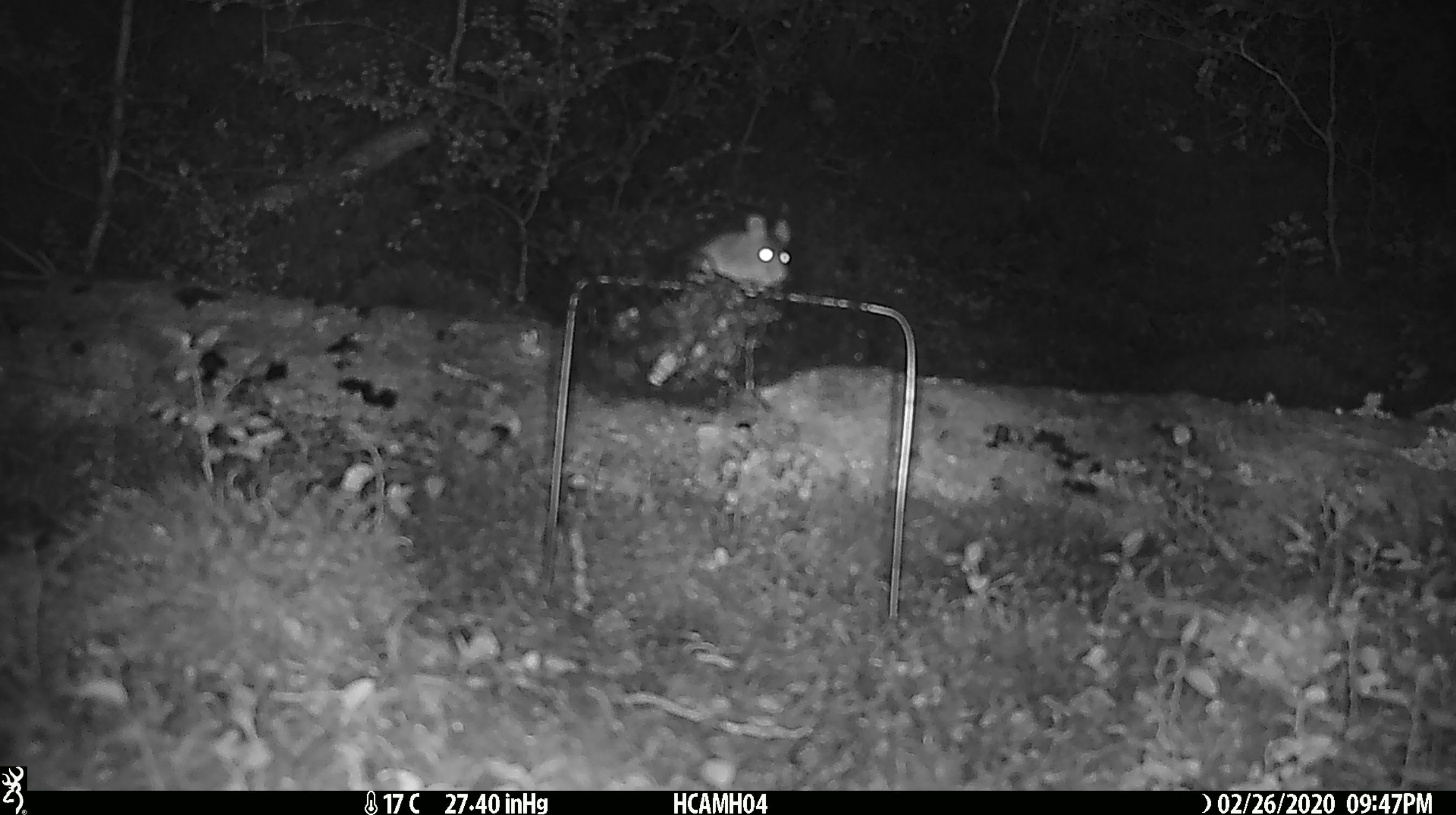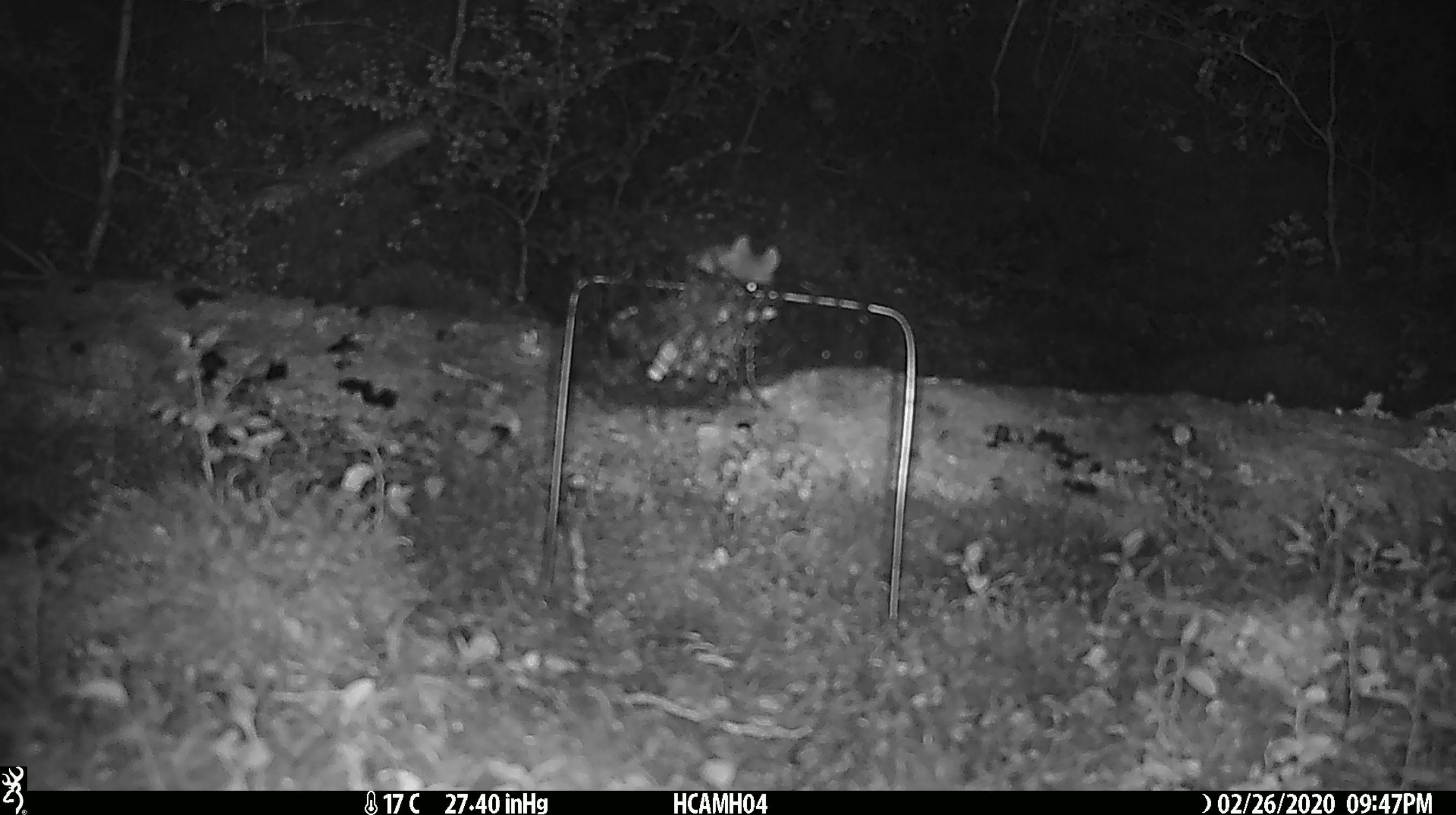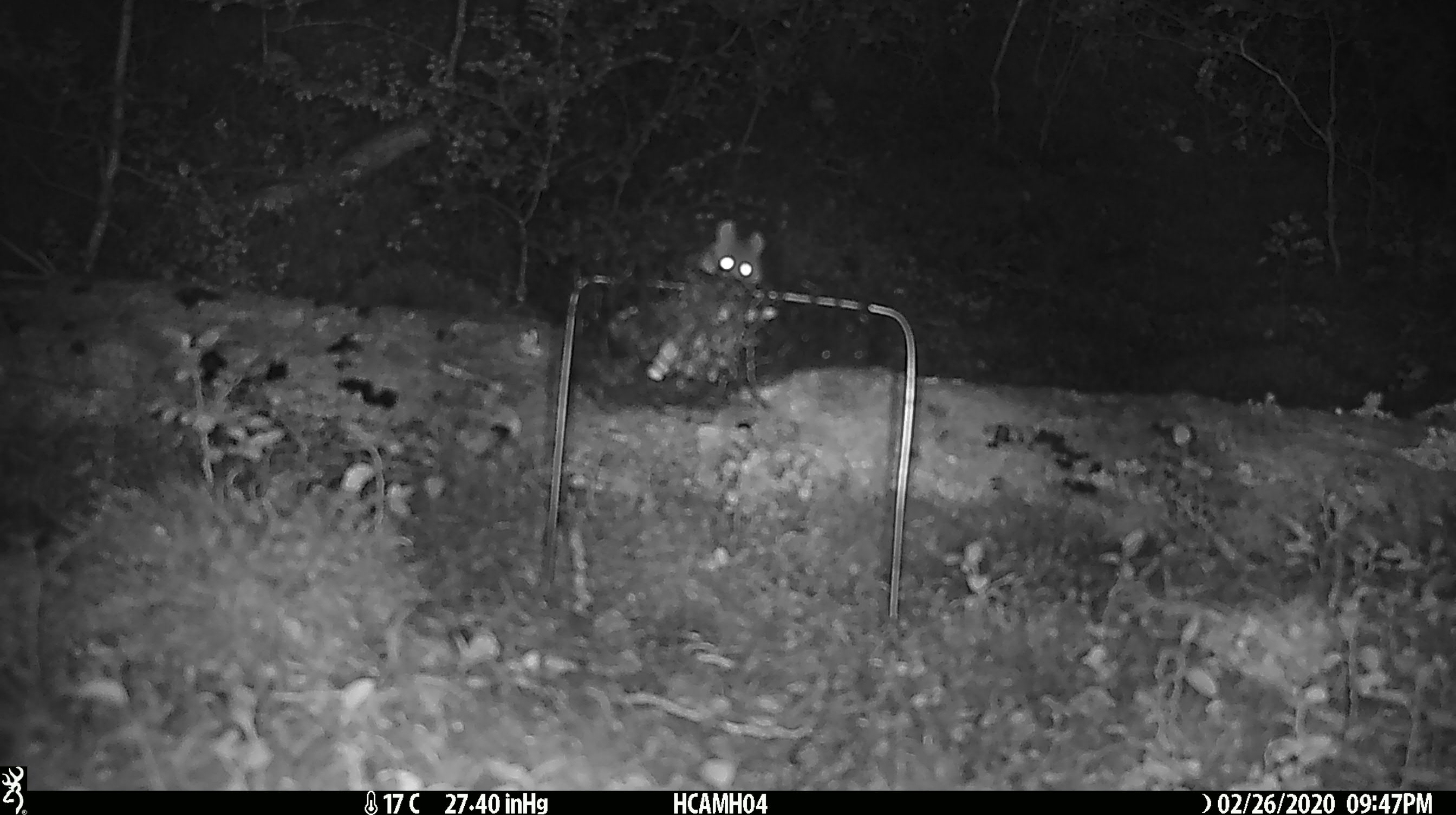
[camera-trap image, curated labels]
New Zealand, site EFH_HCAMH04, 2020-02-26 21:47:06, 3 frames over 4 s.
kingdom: Animalia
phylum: Chordata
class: Mammalia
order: Rodentia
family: Muridae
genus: Mus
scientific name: Mus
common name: mouse